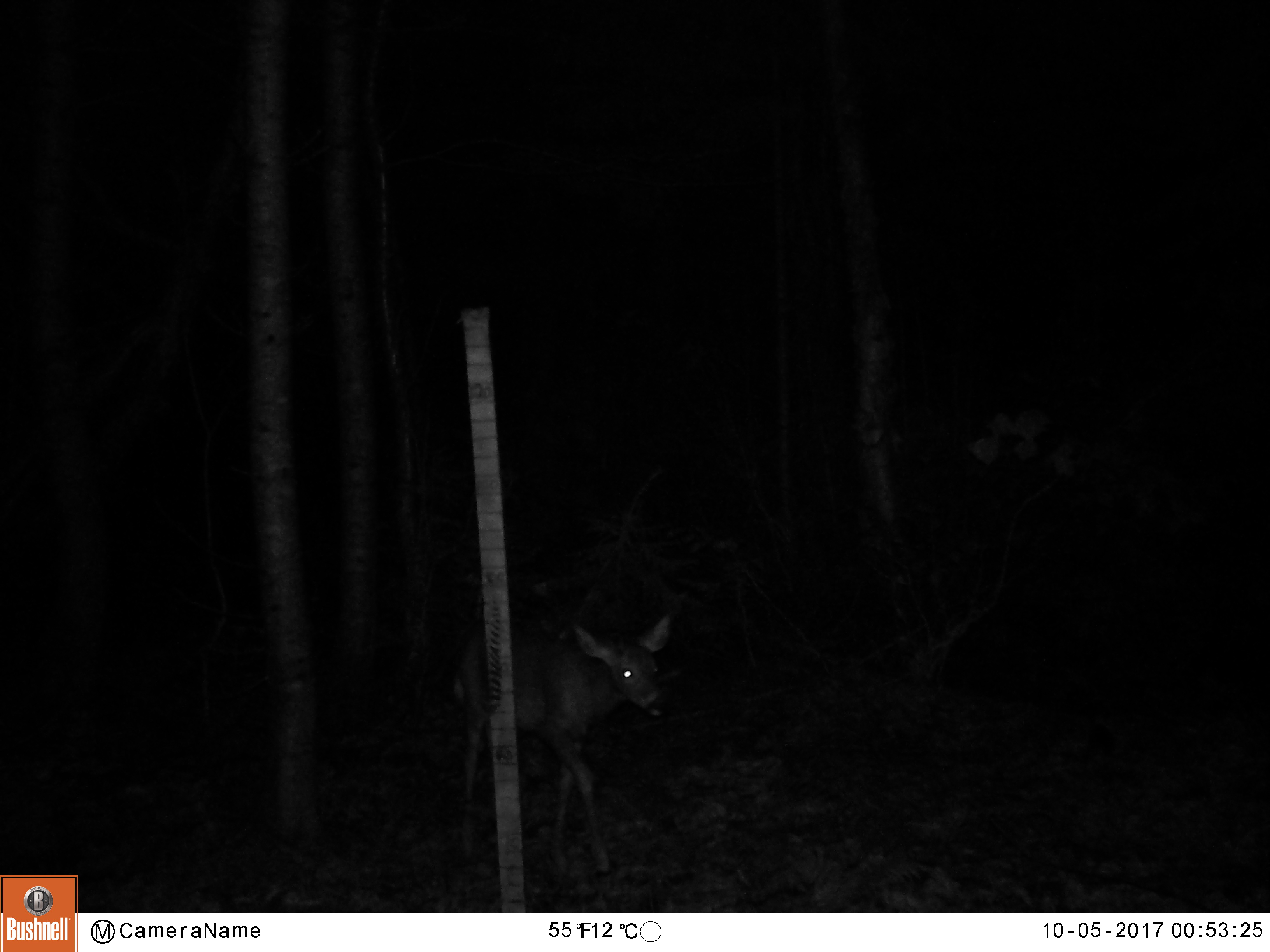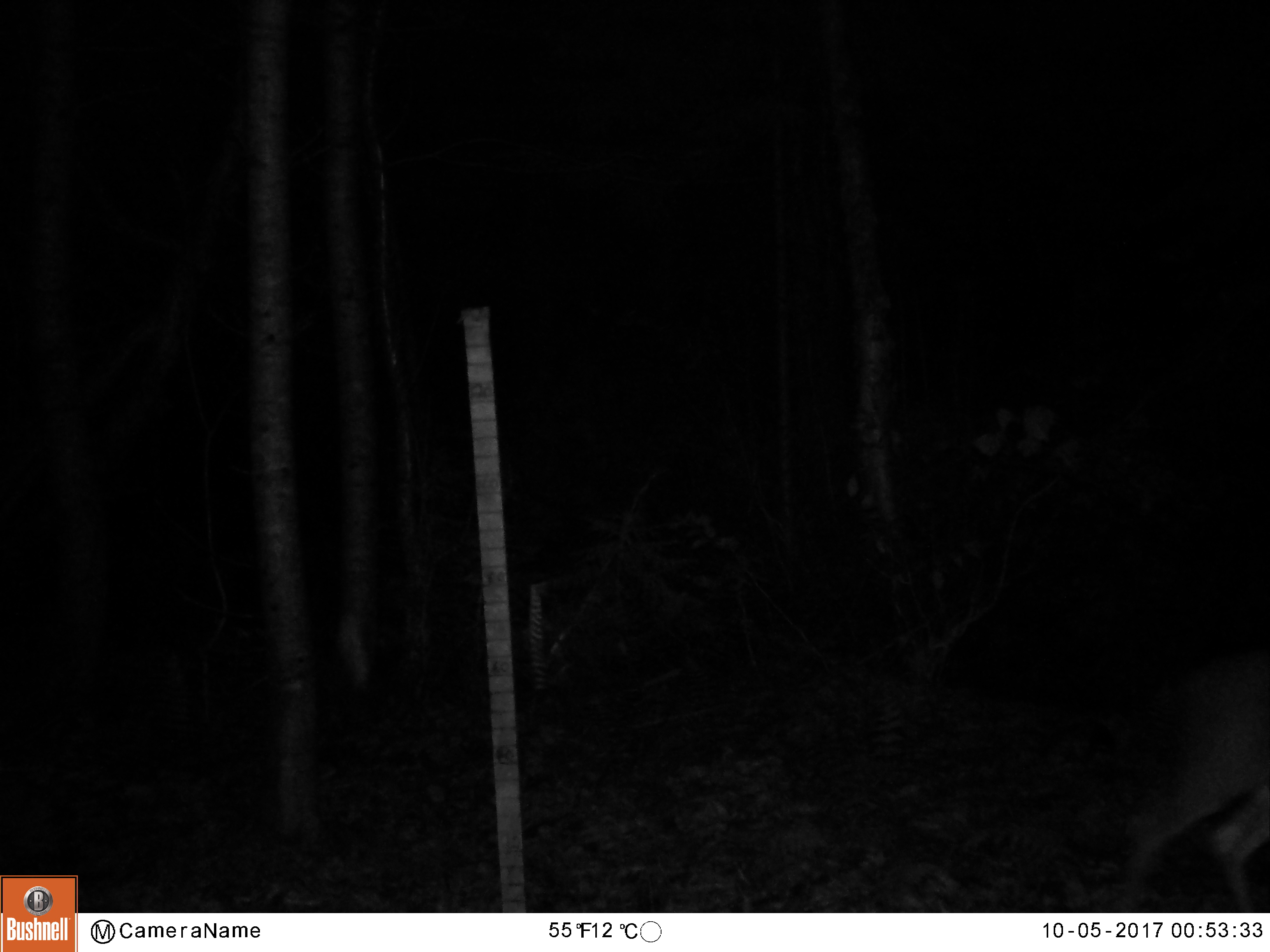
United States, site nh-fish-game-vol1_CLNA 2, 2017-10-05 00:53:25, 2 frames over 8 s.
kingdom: Animalia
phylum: Chordata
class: Mammalia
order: Artiodactyla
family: Cervidae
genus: Odocoileus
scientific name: Odocoileus virginianus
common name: white-tailed deer